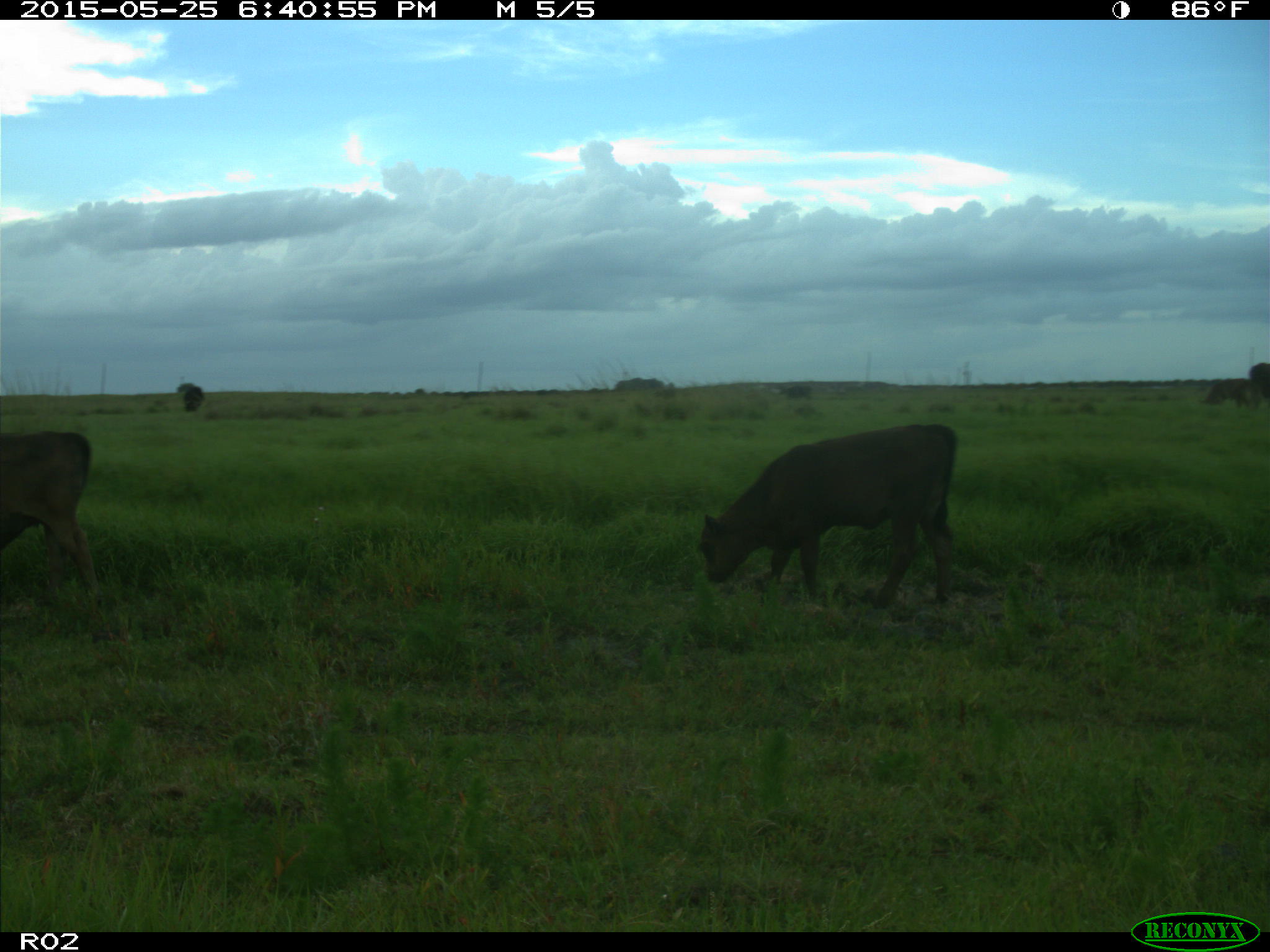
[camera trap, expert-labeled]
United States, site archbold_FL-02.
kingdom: Animalia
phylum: Chordata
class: Mammalia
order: Artiodactyla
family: Bovidae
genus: Bos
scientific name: Bos taurus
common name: domestic cow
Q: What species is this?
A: Bos taurus (domestic cow).